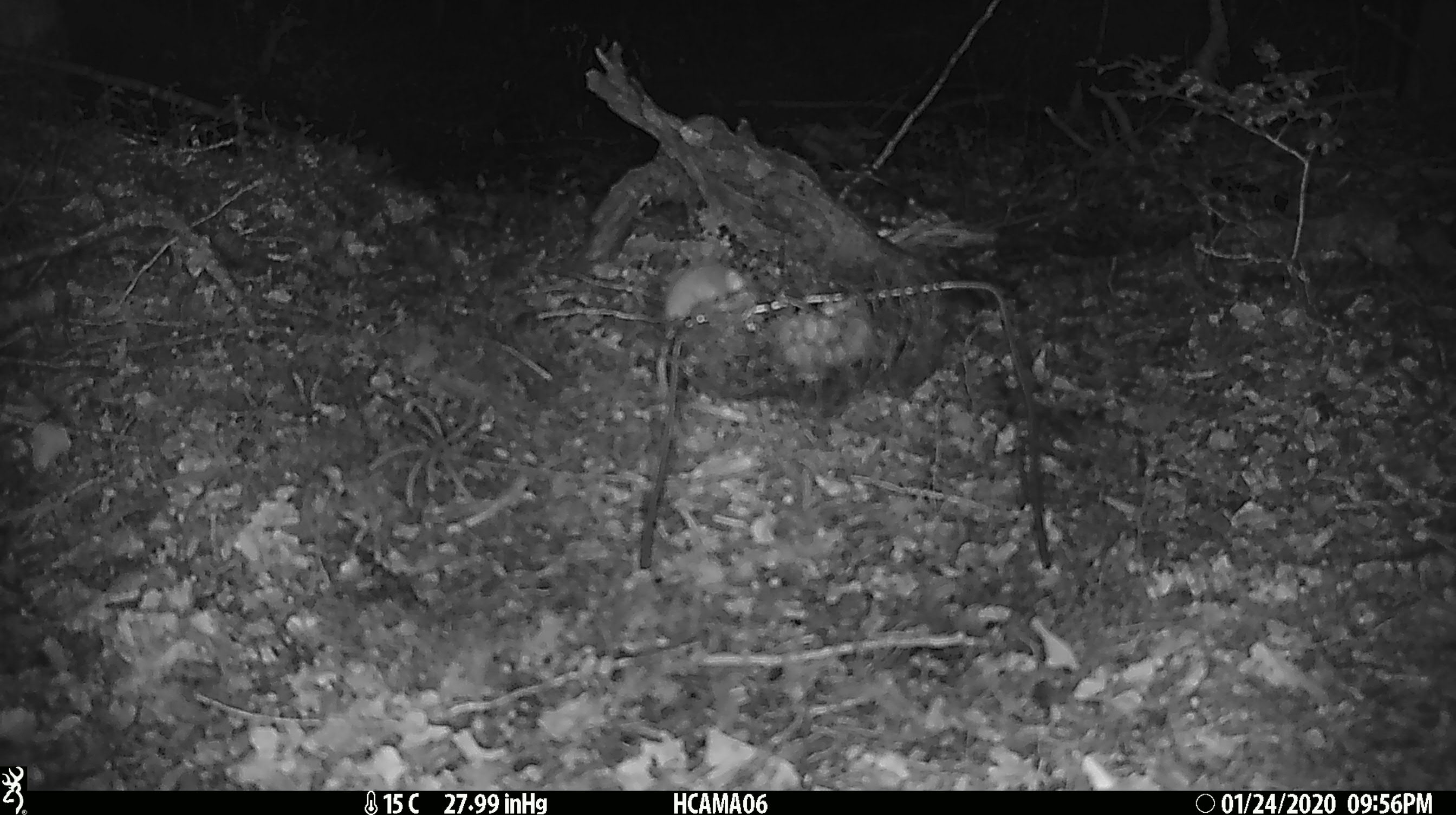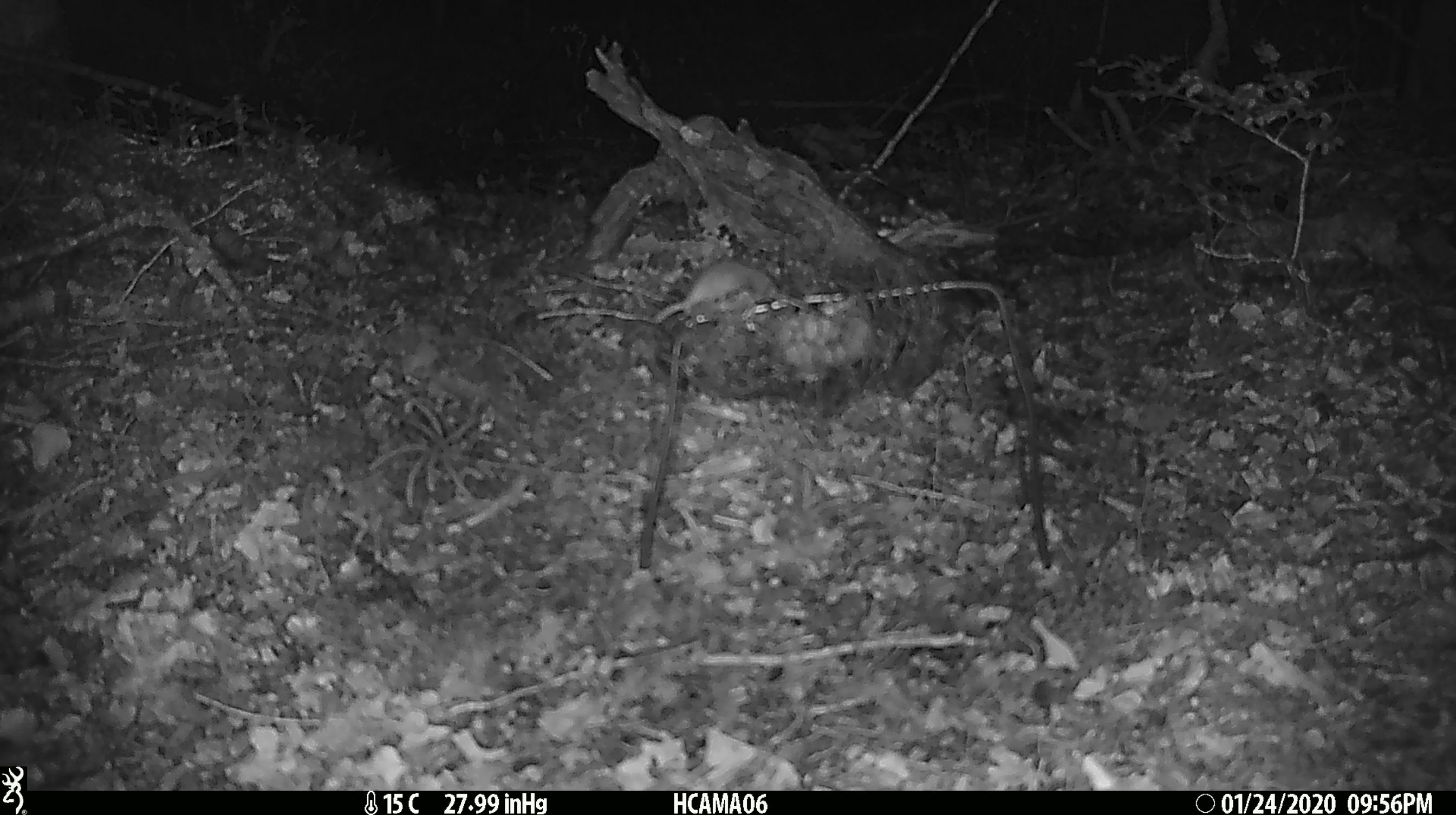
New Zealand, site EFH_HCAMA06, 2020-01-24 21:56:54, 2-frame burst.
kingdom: Animalia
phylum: Chordata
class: Mammalia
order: Rodentia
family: Muridae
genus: Mus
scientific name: Mus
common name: mouse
Mouse (Mus).